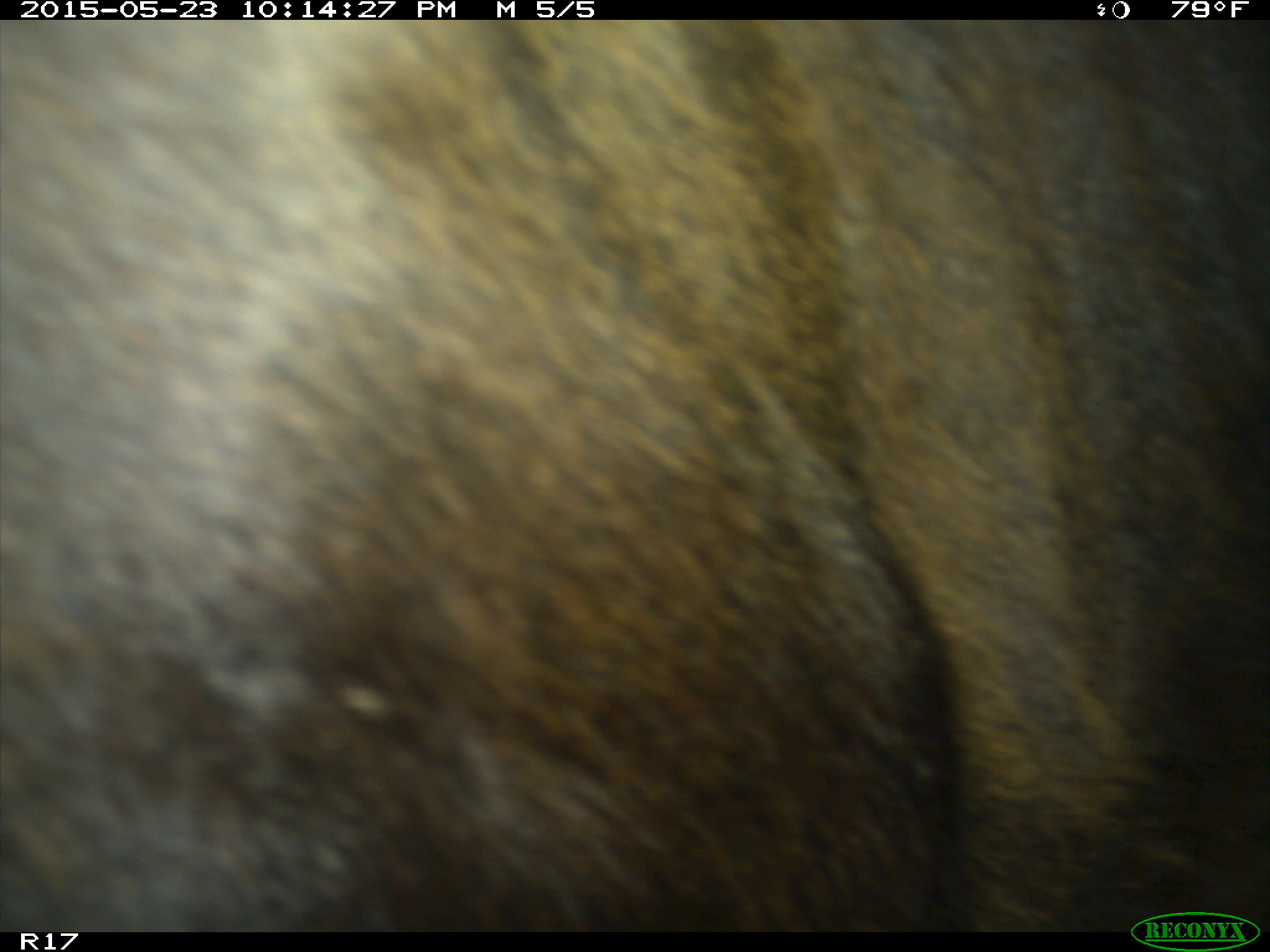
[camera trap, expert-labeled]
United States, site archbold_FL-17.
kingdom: Animalia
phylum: Chordata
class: Mammalia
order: Artiodactyla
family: Bovidae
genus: Bos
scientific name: Bos taurus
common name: domestic cow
Bos taurus (domestic cow).